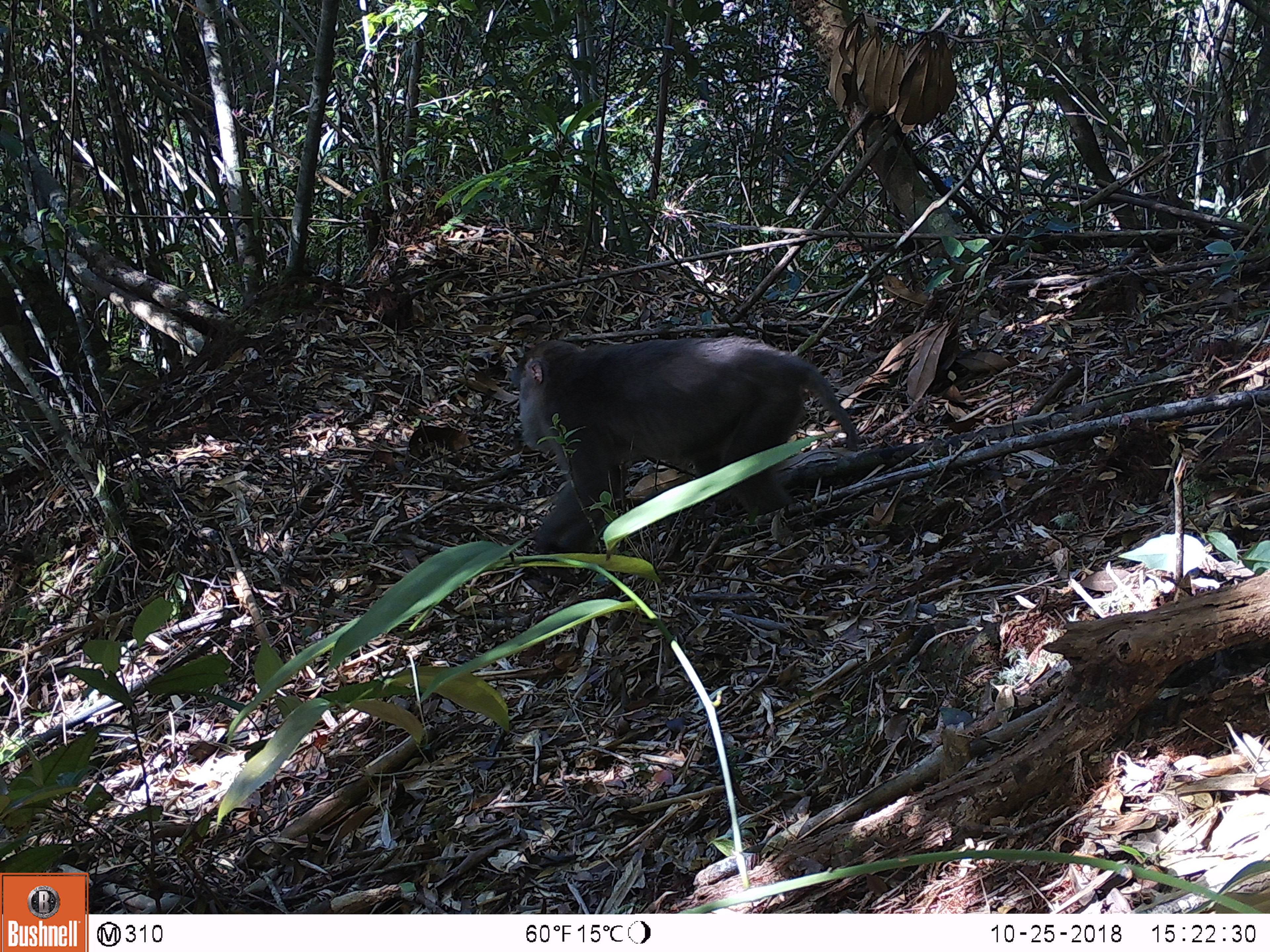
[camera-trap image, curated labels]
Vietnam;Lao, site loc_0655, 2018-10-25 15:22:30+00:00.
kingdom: Animalia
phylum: Chordata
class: Mammalia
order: Primates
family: Cercopithecidae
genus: Macaca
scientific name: Macaca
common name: macaques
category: assam or rhesus macaque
Assam or rhesus macaque (macaques) (Macaca). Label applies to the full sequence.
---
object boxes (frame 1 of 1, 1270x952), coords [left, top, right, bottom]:
assam or rhesus macaque: [504, 339, 858, 556]